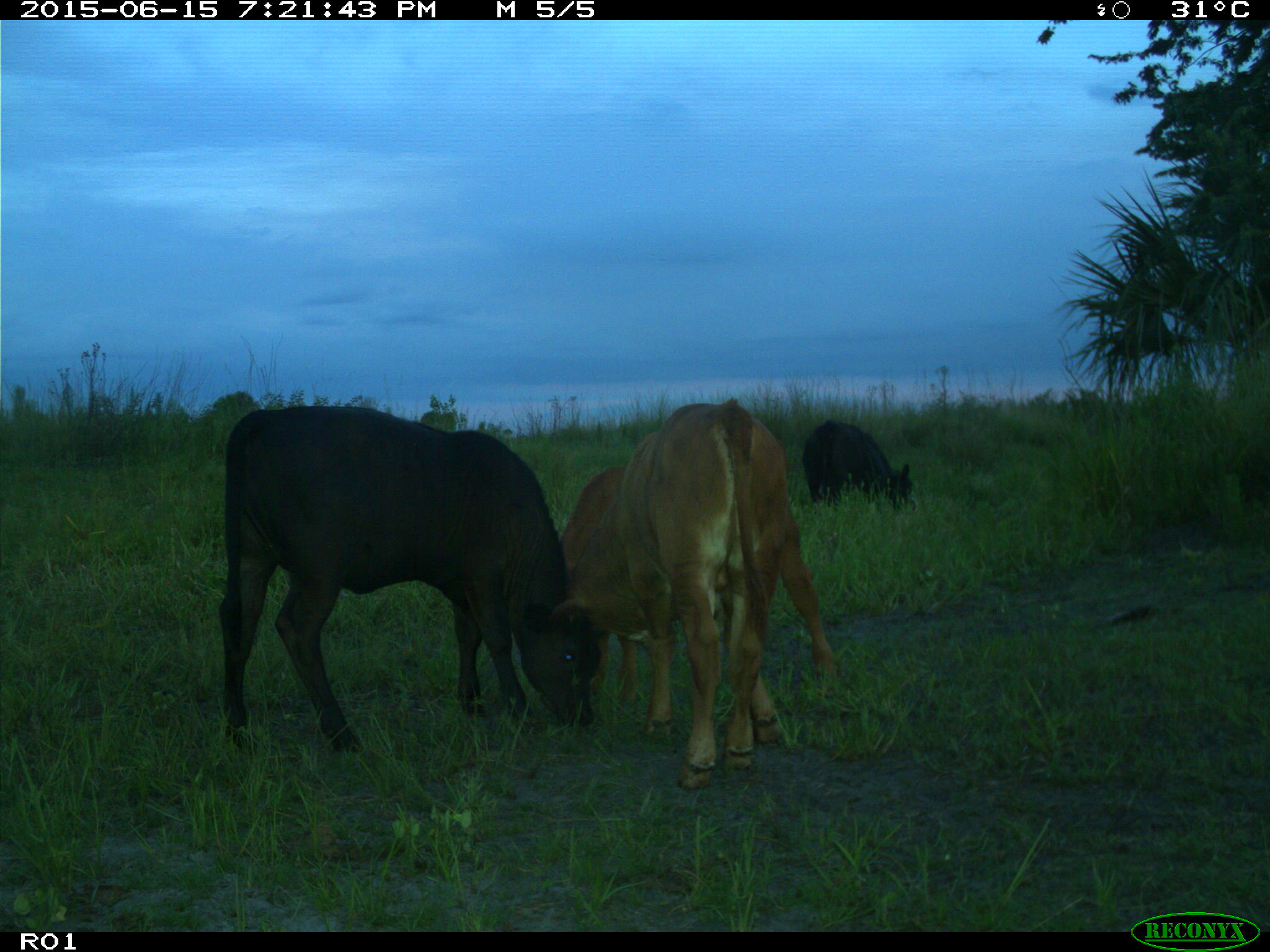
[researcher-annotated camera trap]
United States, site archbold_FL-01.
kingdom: Animalia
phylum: Chordata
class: Mammalia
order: Artiodactyla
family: Bovidae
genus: Bos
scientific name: Bos taurus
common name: domestic cow